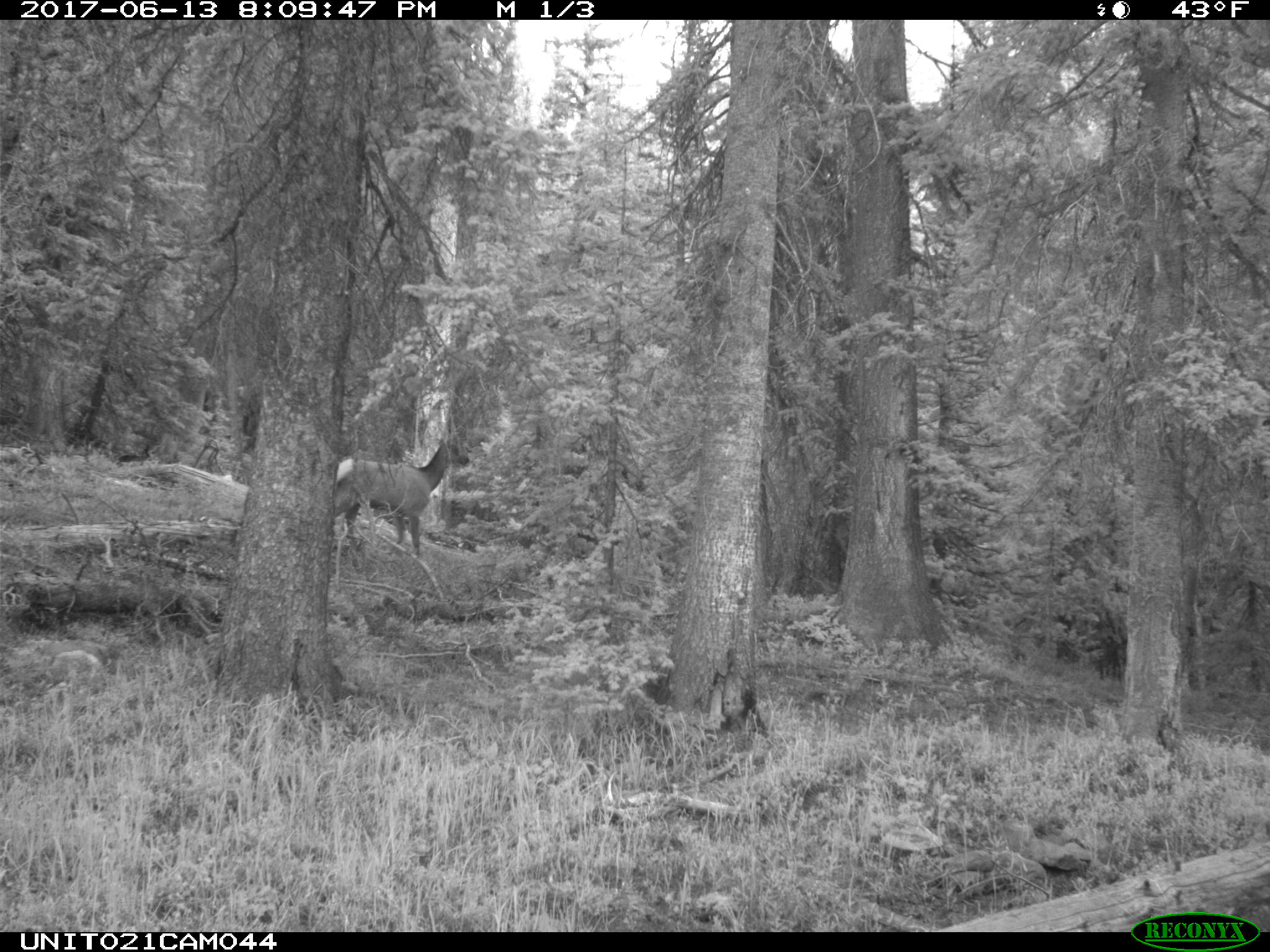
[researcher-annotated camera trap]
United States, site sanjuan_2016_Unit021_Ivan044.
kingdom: Animalia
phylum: Chordata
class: Mammalia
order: Artiodactyla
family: Cervidae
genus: Cervus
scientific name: Cervus elaphus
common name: red deer